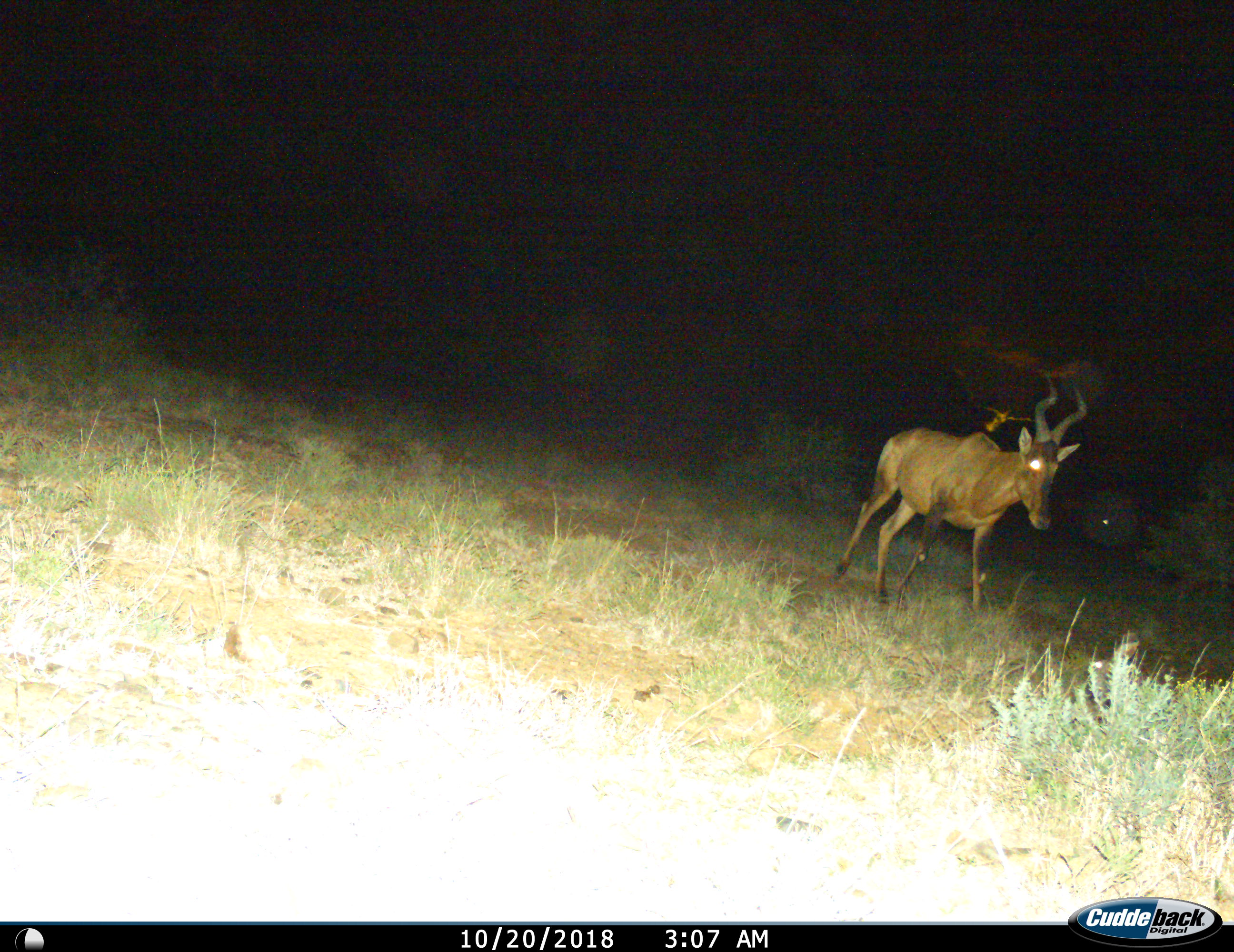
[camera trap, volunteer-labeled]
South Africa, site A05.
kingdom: Animalia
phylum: Chordata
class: Mammalia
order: Artiodactyla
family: Bovidae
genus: Alcelaphus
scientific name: Alcelaphus buselaphus caama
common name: red hartebeest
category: hartebeestred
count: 1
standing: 20%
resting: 0%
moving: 80%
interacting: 0%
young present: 0%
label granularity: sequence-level